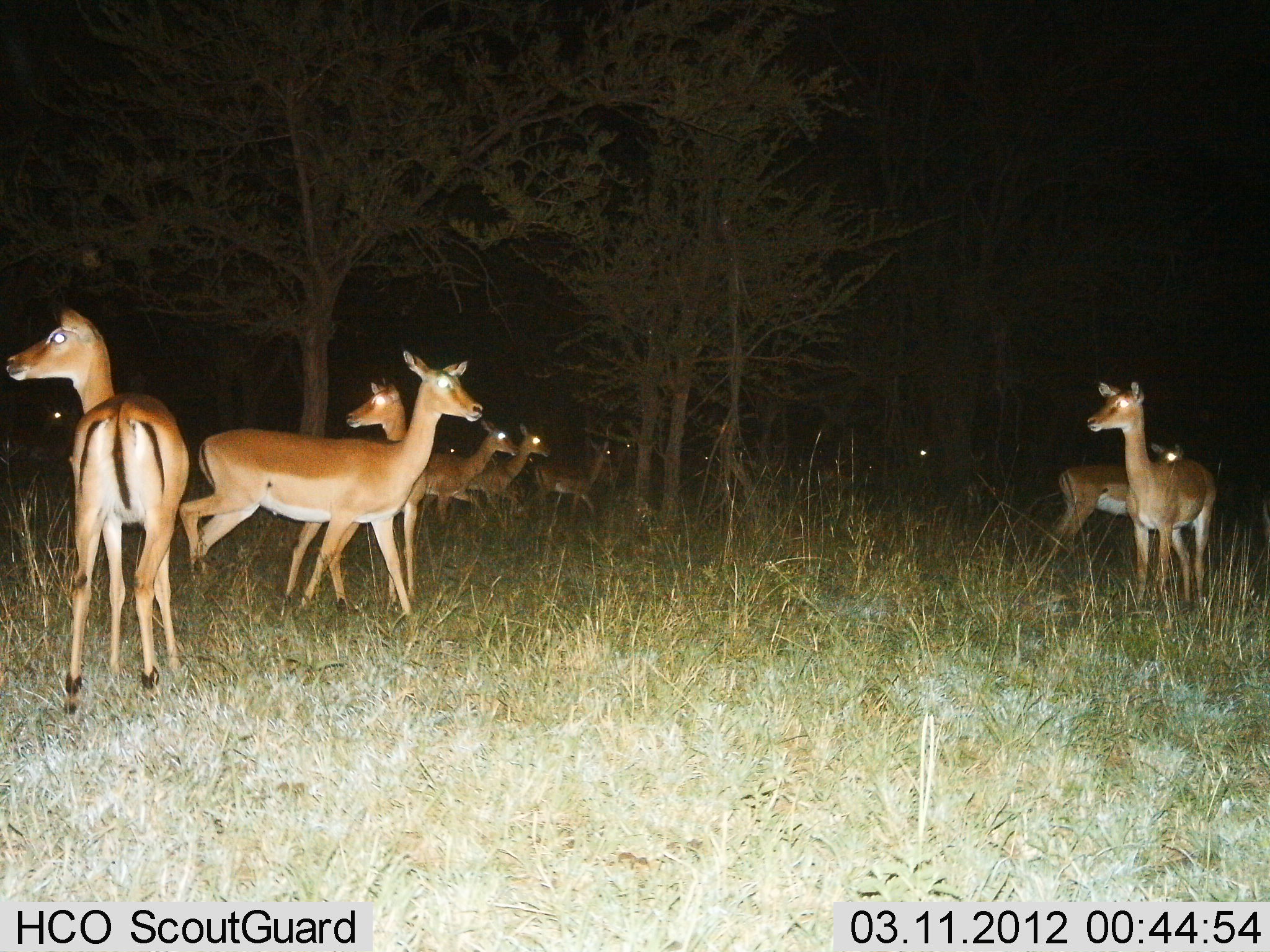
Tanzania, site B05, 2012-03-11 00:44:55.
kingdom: Animalia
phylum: Chordata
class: Mammalia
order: Artiodactyla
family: Bovidae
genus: Aepyceros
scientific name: Aepyceros melampus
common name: impala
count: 11-50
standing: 100%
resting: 0%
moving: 31%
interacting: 0%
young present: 0%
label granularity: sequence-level